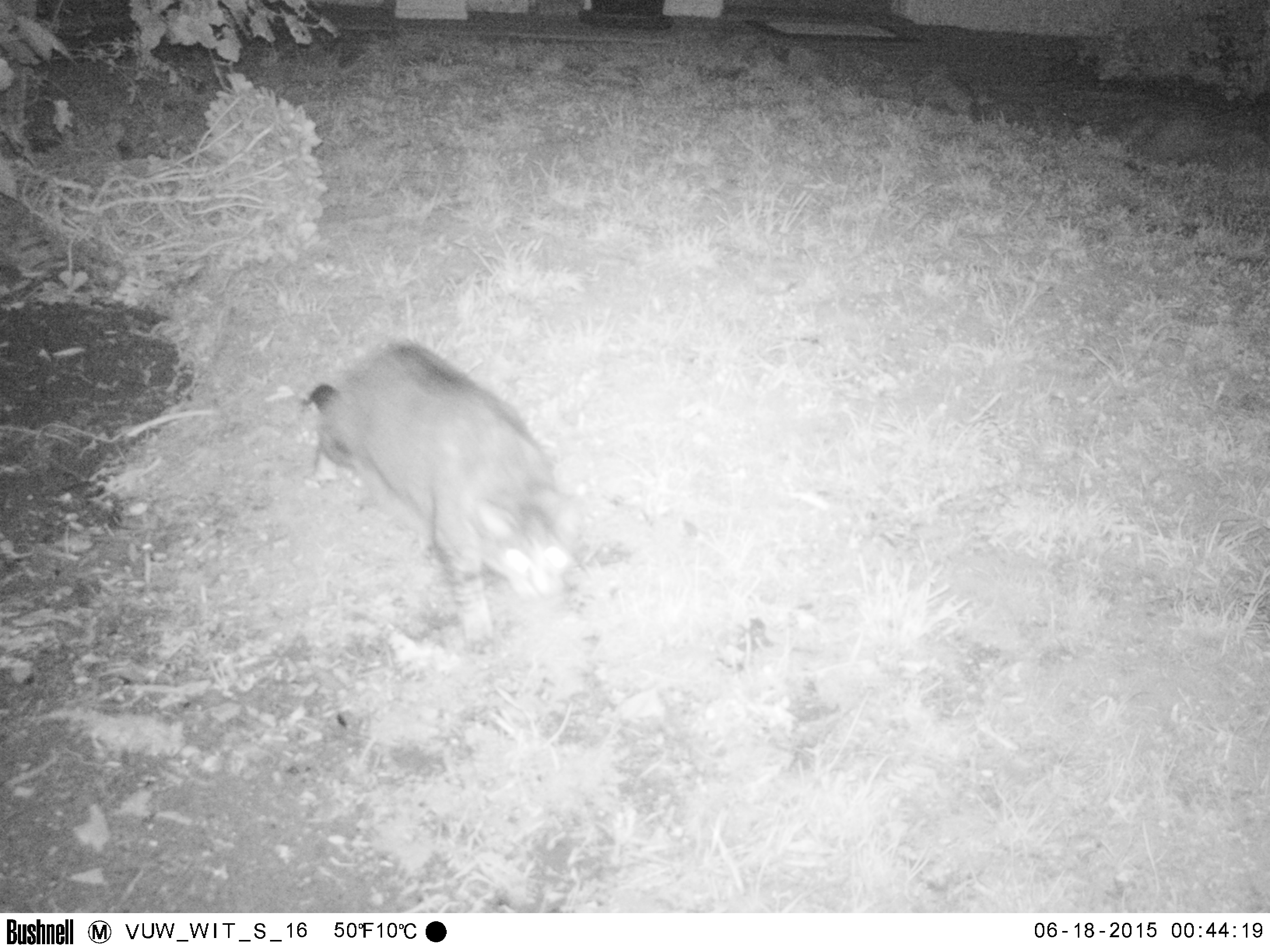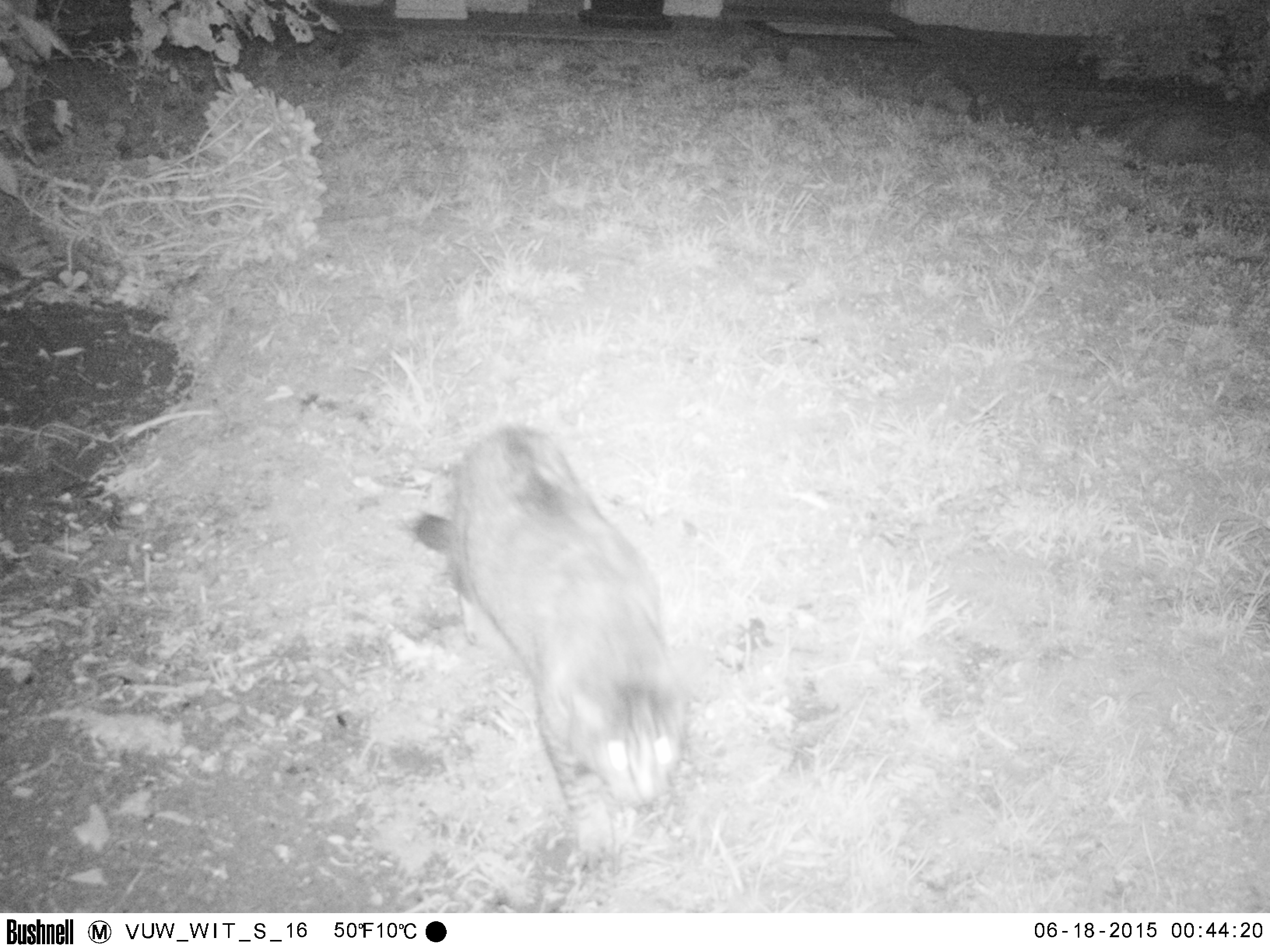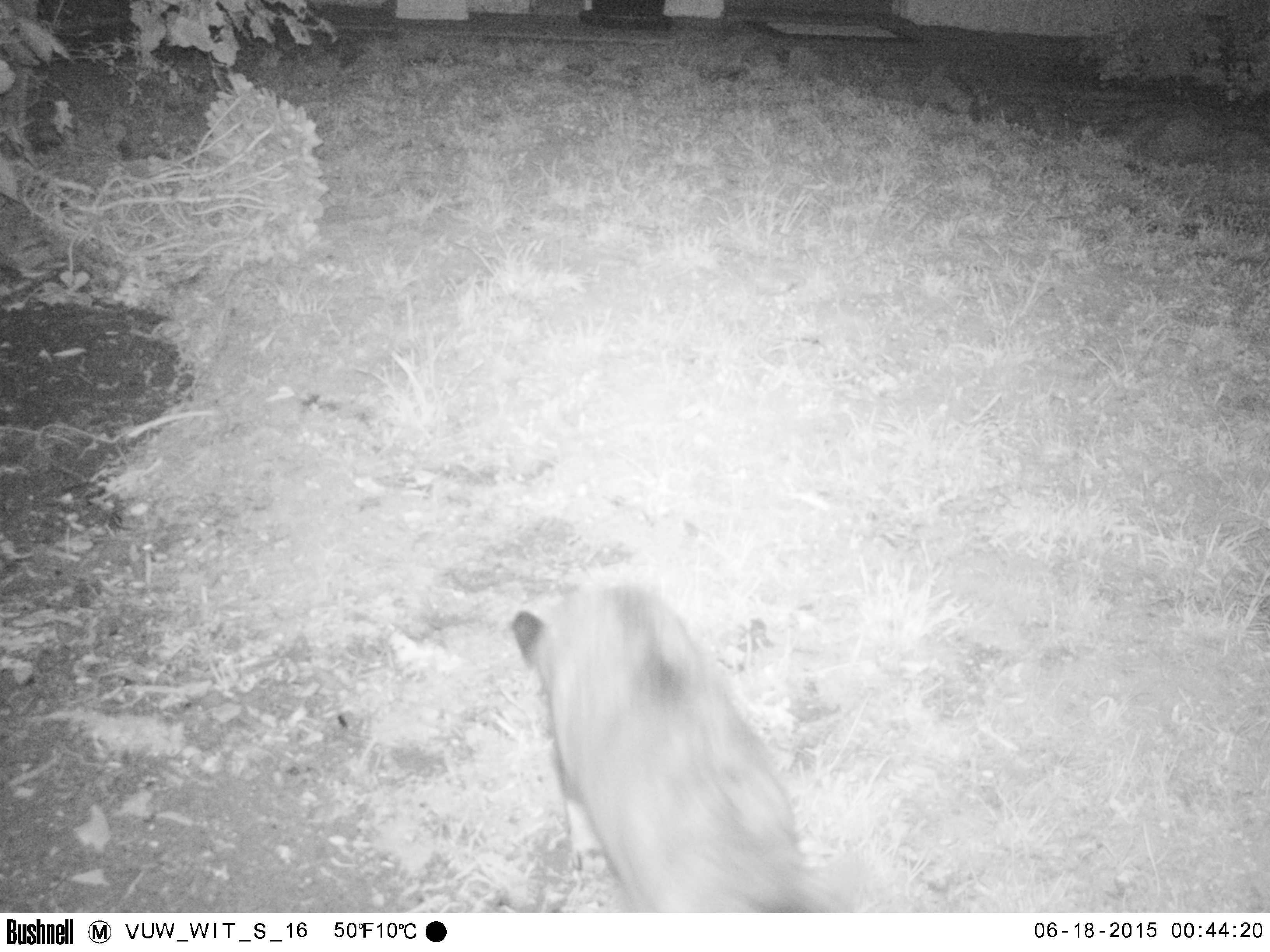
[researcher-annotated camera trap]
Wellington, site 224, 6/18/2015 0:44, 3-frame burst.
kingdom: Animalia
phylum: Chordata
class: Mammalia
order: Carnivora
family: Felidae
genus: Felis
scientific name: Felis catus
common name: cat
Cat (Felis catus).